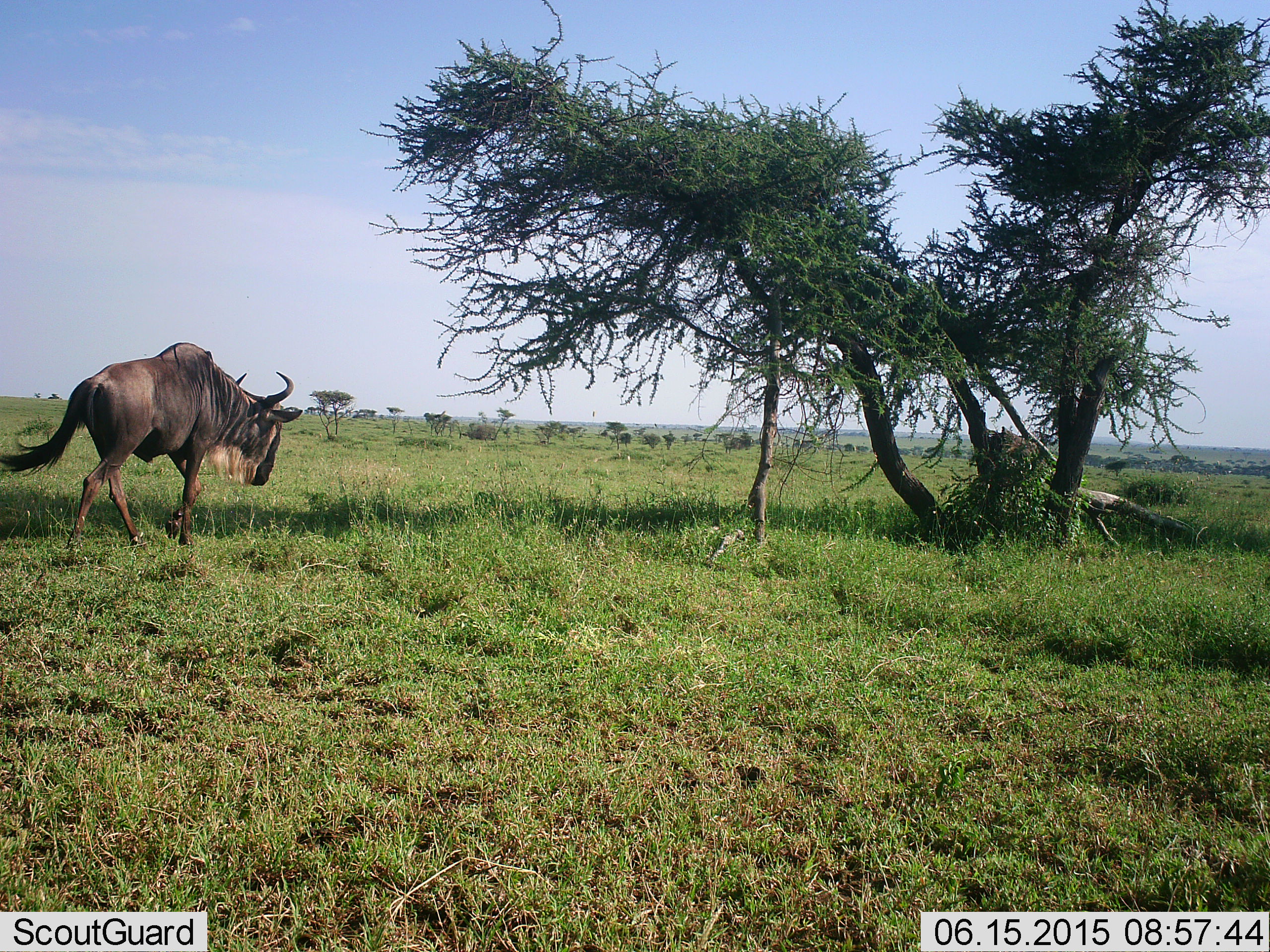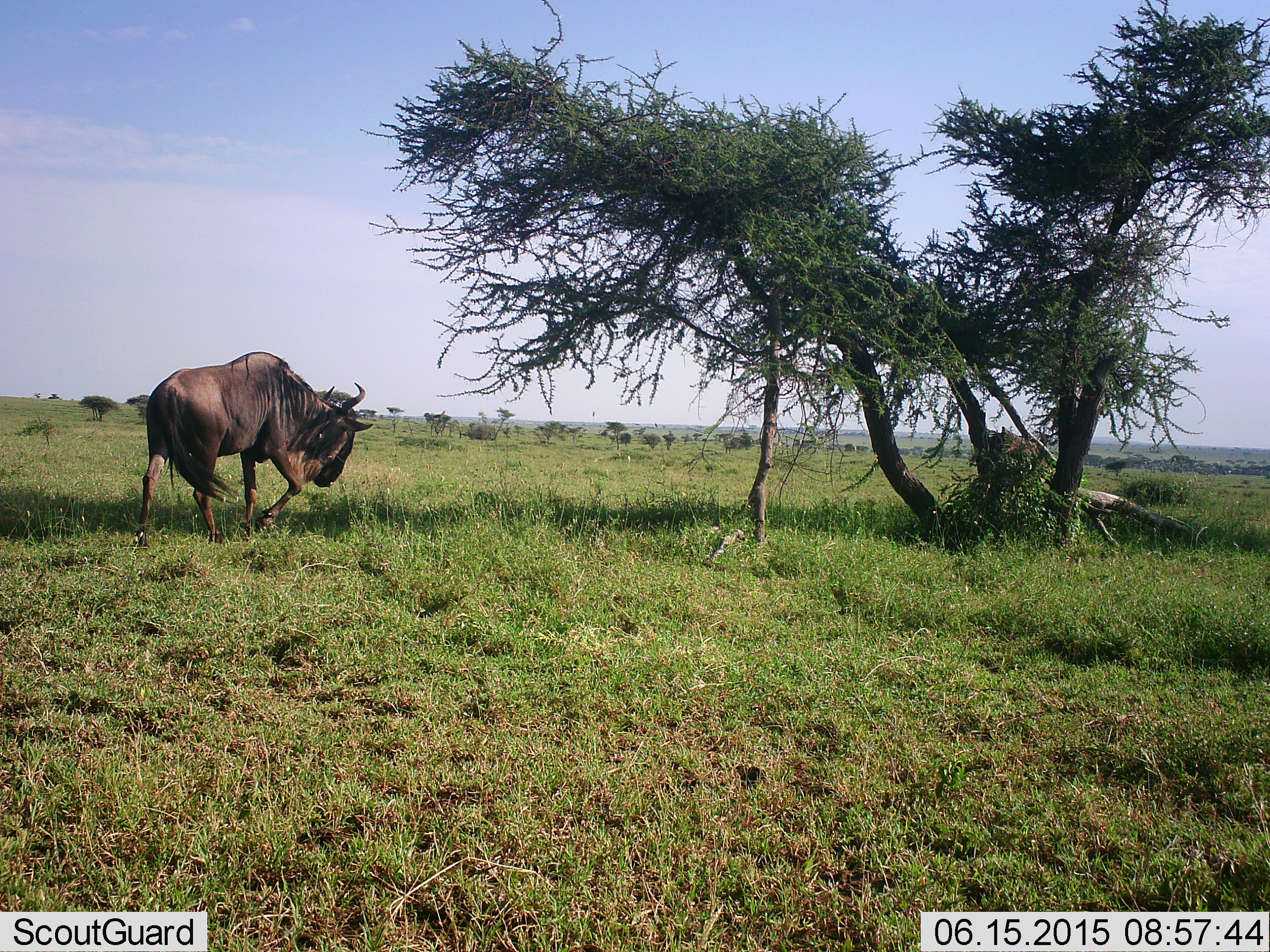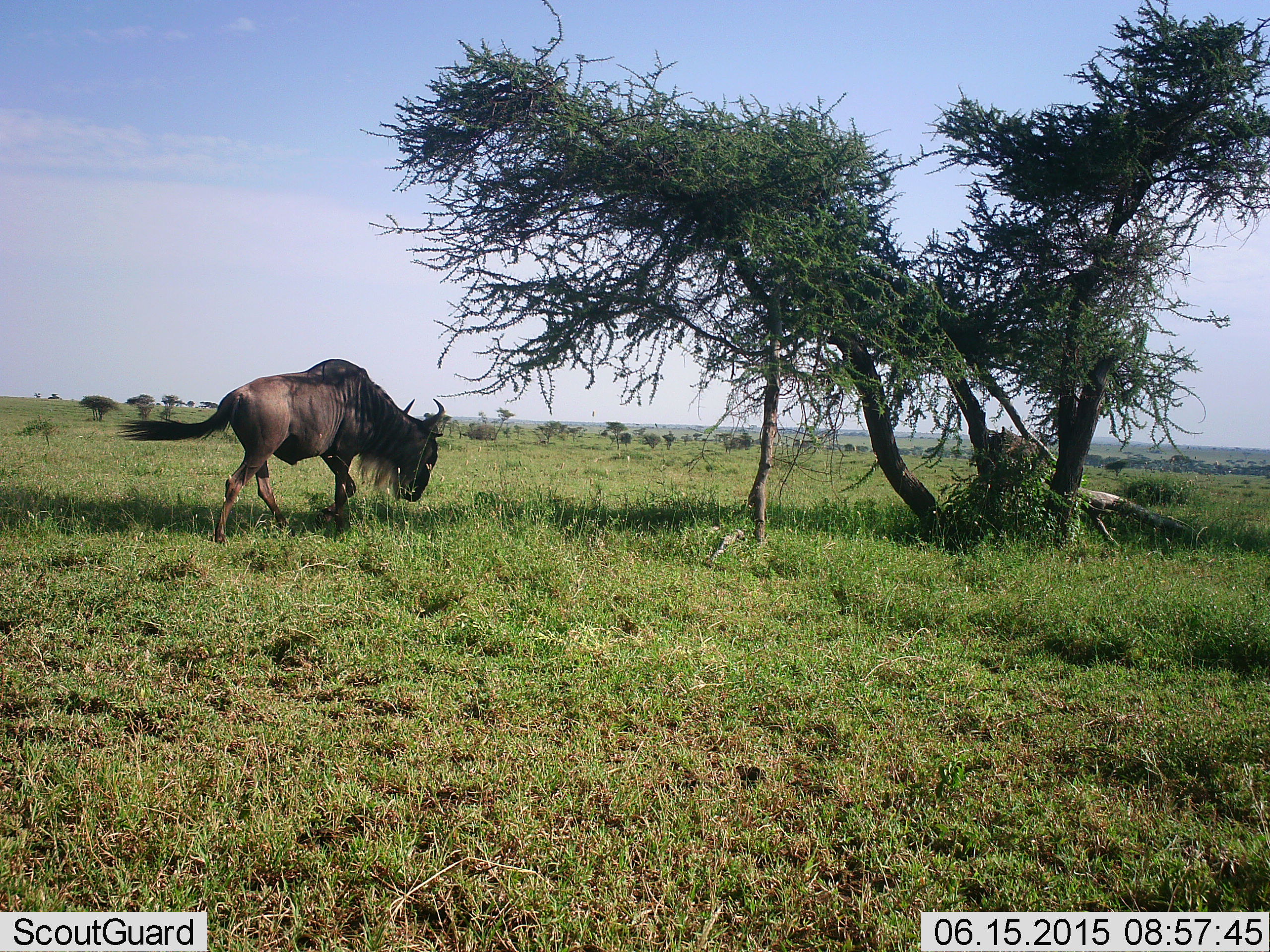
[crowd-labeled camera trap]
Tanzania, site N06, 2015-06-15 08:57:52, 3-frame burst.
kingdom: Animalia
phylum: Chordata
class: Mammalia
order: Artiodactyla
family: Bovidae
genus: Connochaetes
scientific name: Connochaetes taurinus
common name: blue wildebeest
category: wildebeest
Wildebeest (blue wildebeest) (Connochaetes taurinus), count 1. Behavior (volunteer vote fractions): standing 10%, resting 0%, moving 90%, interacting 0%. Young present (vote fraction): 0%. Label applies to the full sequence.